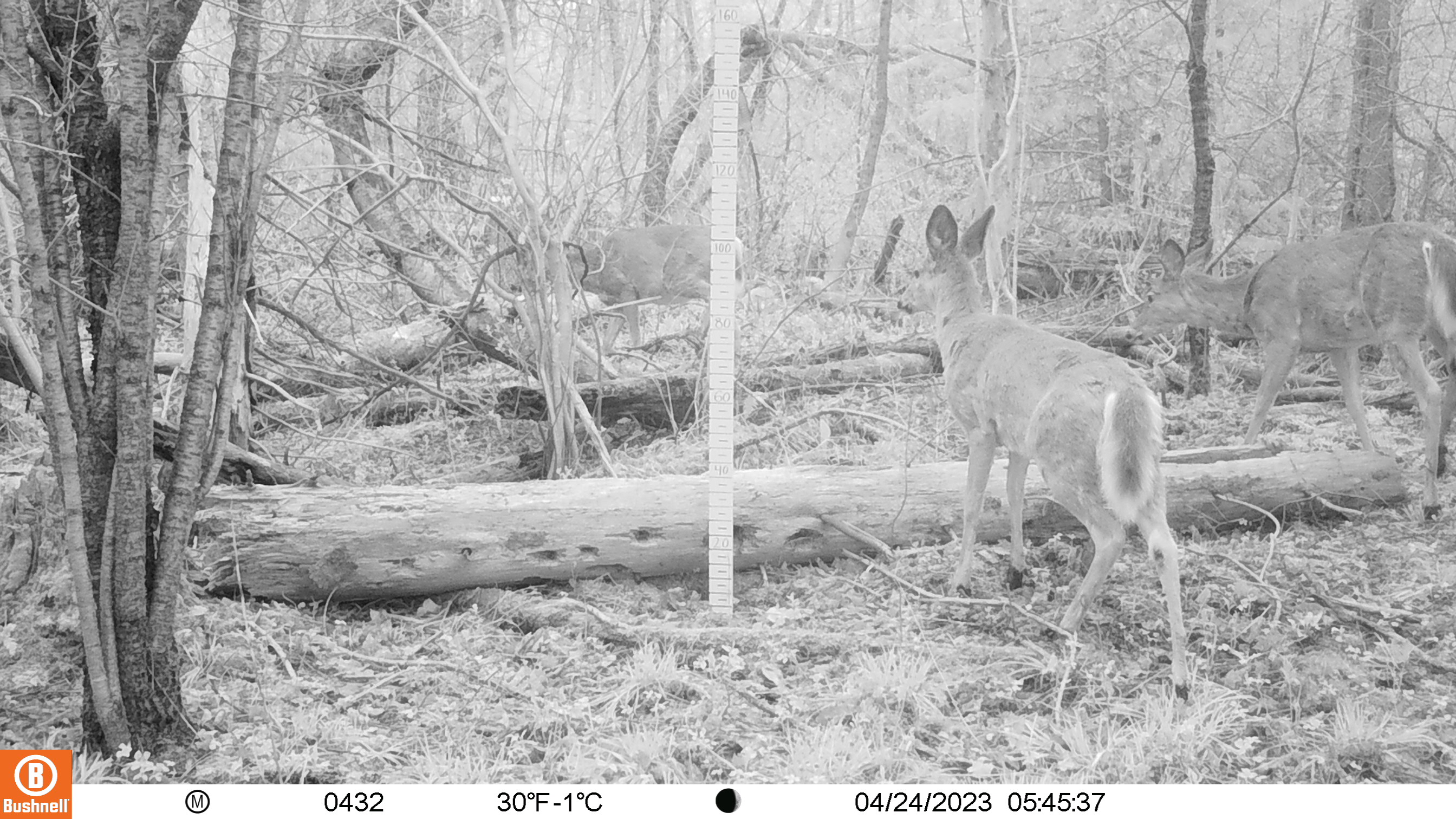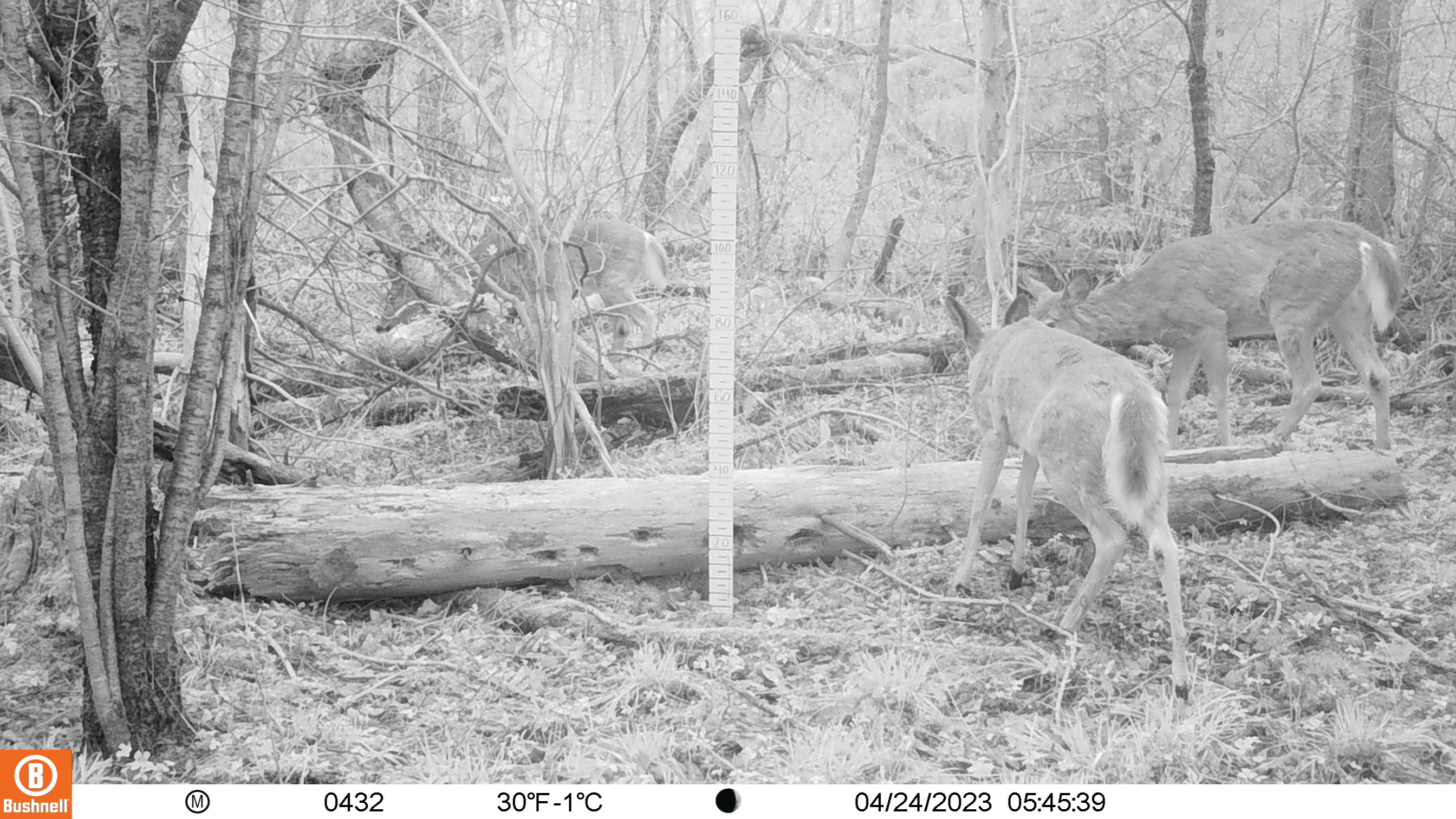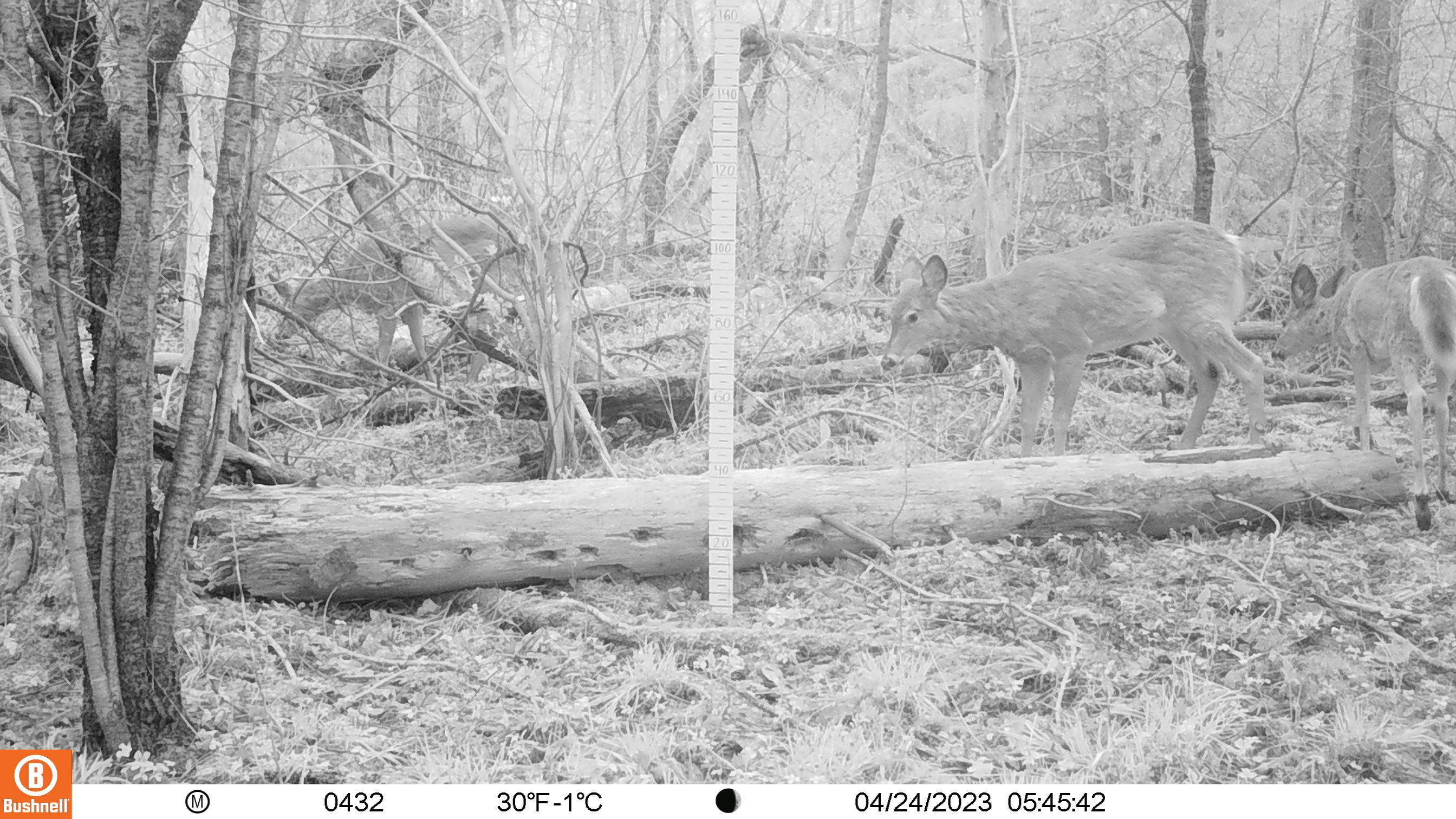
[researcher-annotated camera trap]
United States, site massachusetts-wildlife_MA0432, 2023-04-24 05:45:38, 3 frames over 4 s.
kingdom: Animalia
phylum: Chordata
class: Mammalia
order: Artiodactyla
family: Cervidae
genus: Odocoileus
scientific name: Odocoileus virginianus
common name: white-tailed deer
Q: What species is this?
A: White-tailed deer (Odocoileus virginianus).